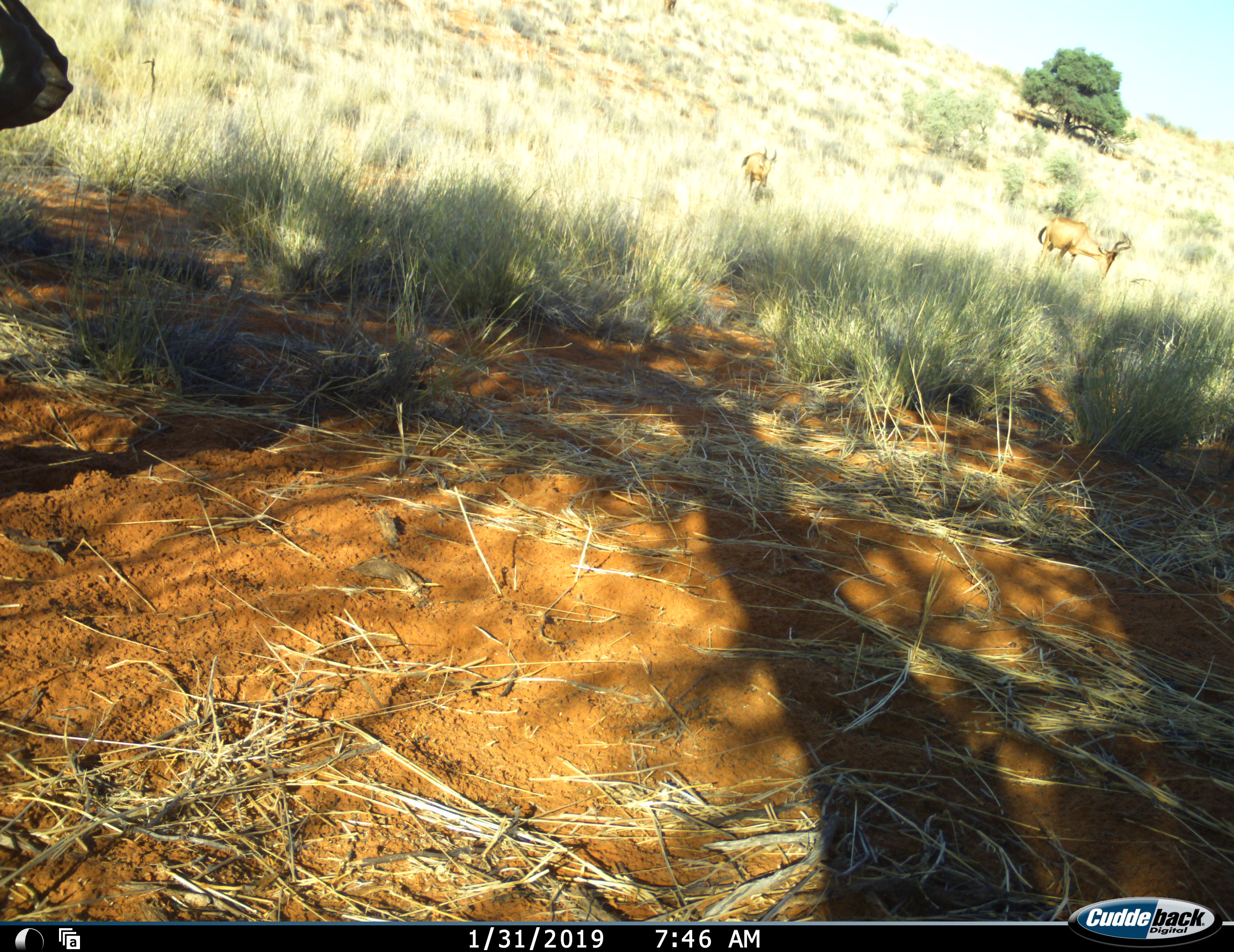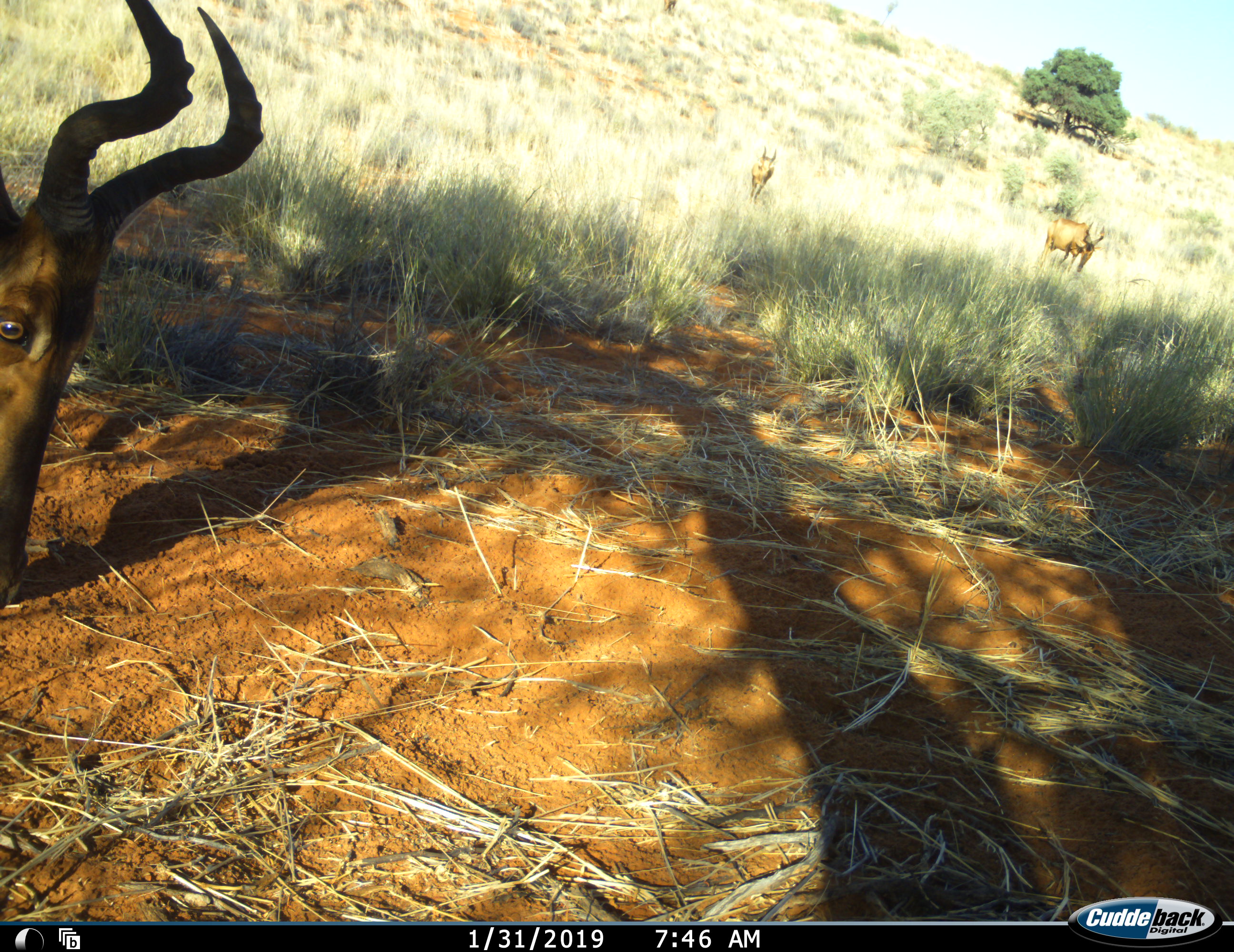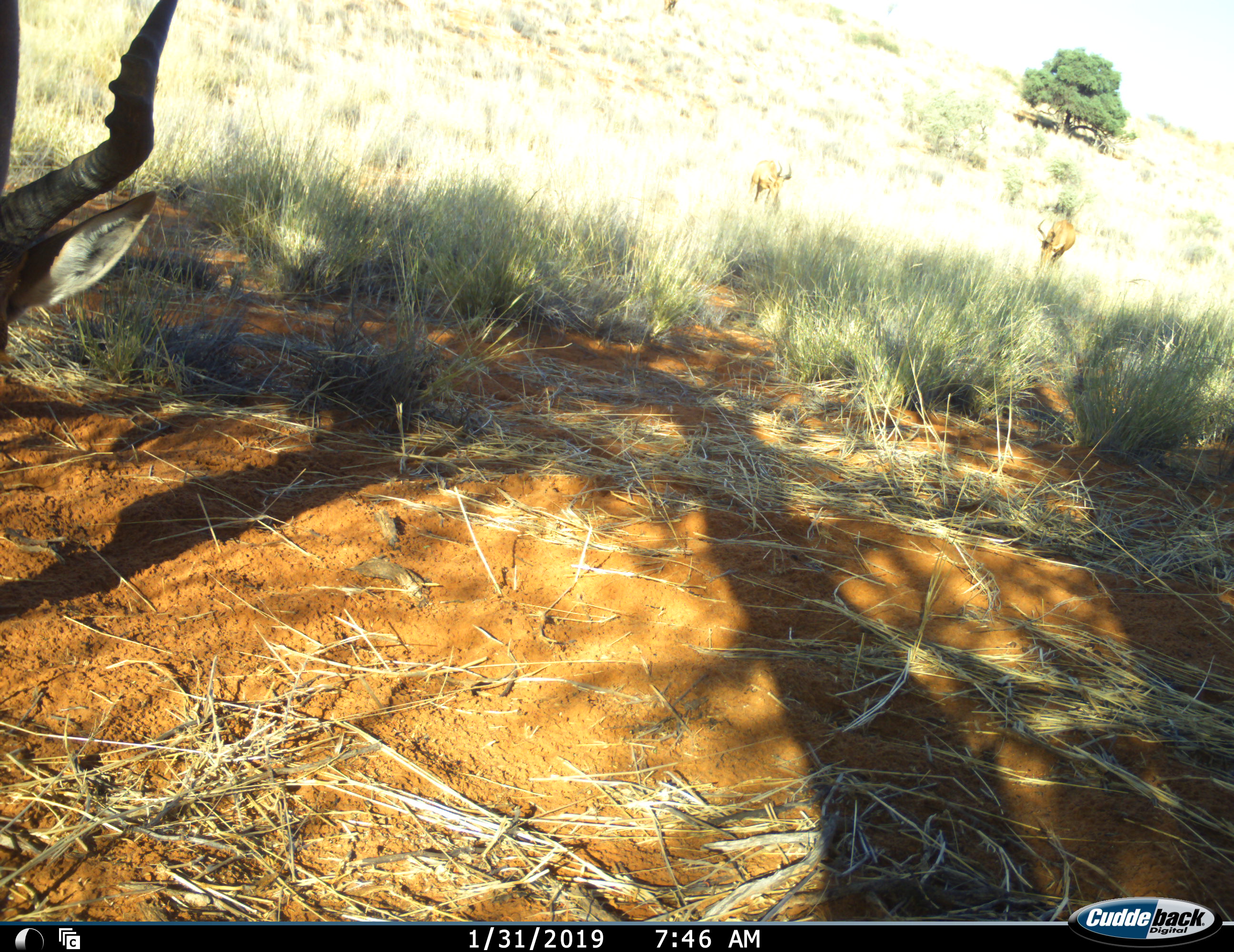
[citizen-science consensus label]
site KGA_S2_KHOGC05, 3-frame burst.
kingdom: Animalia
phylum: Chordata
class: Mammalia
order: Artiodactyla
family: Bovidae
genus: Alcelaphus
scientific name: Alcelaphus buselaphus caama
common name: red hartebeest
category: hartebeestred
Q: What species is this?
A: Hartebeestred (red hartebeest) (Alcelaphus buselaphus caama).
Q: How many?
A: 3.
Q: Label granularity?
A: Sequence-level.